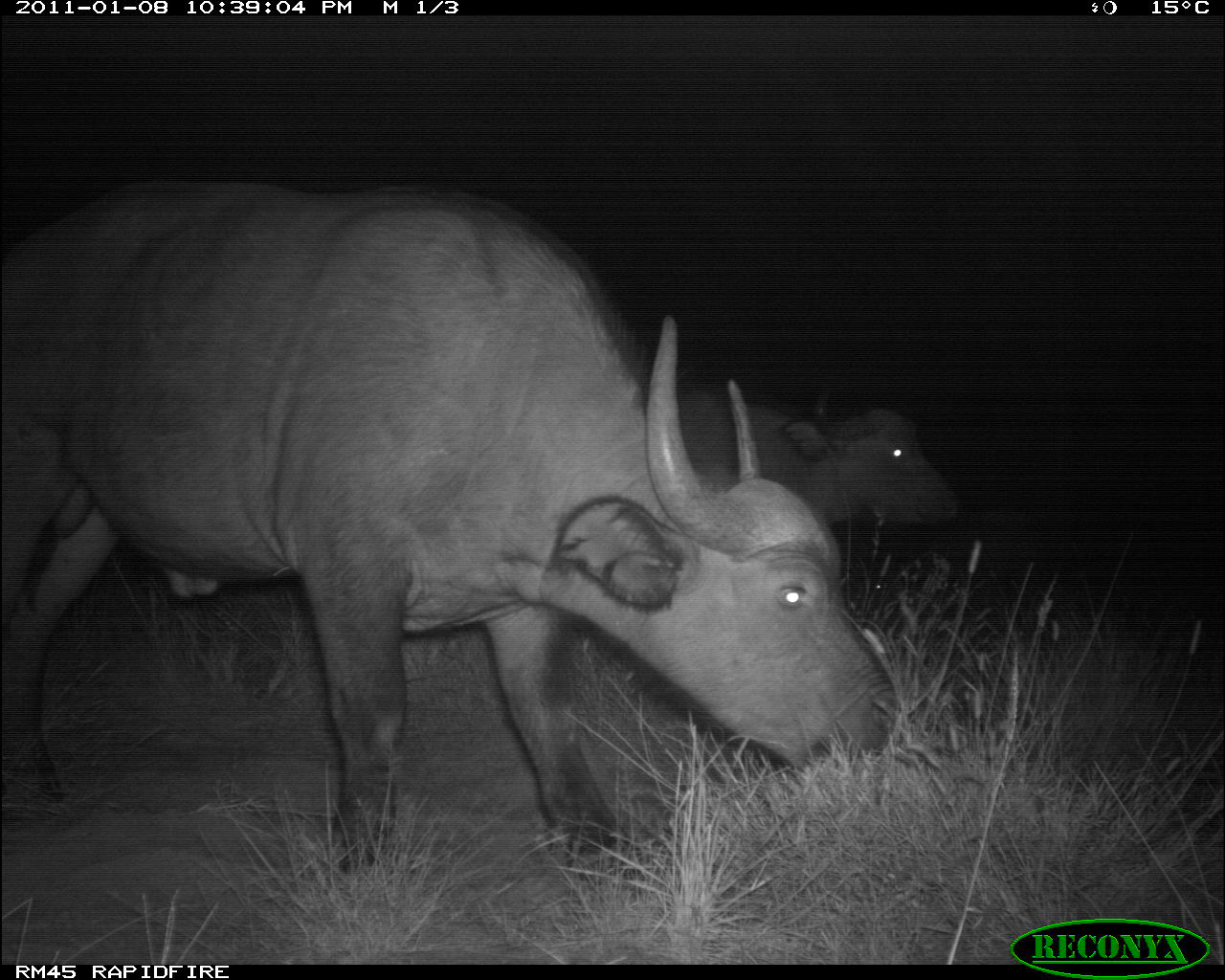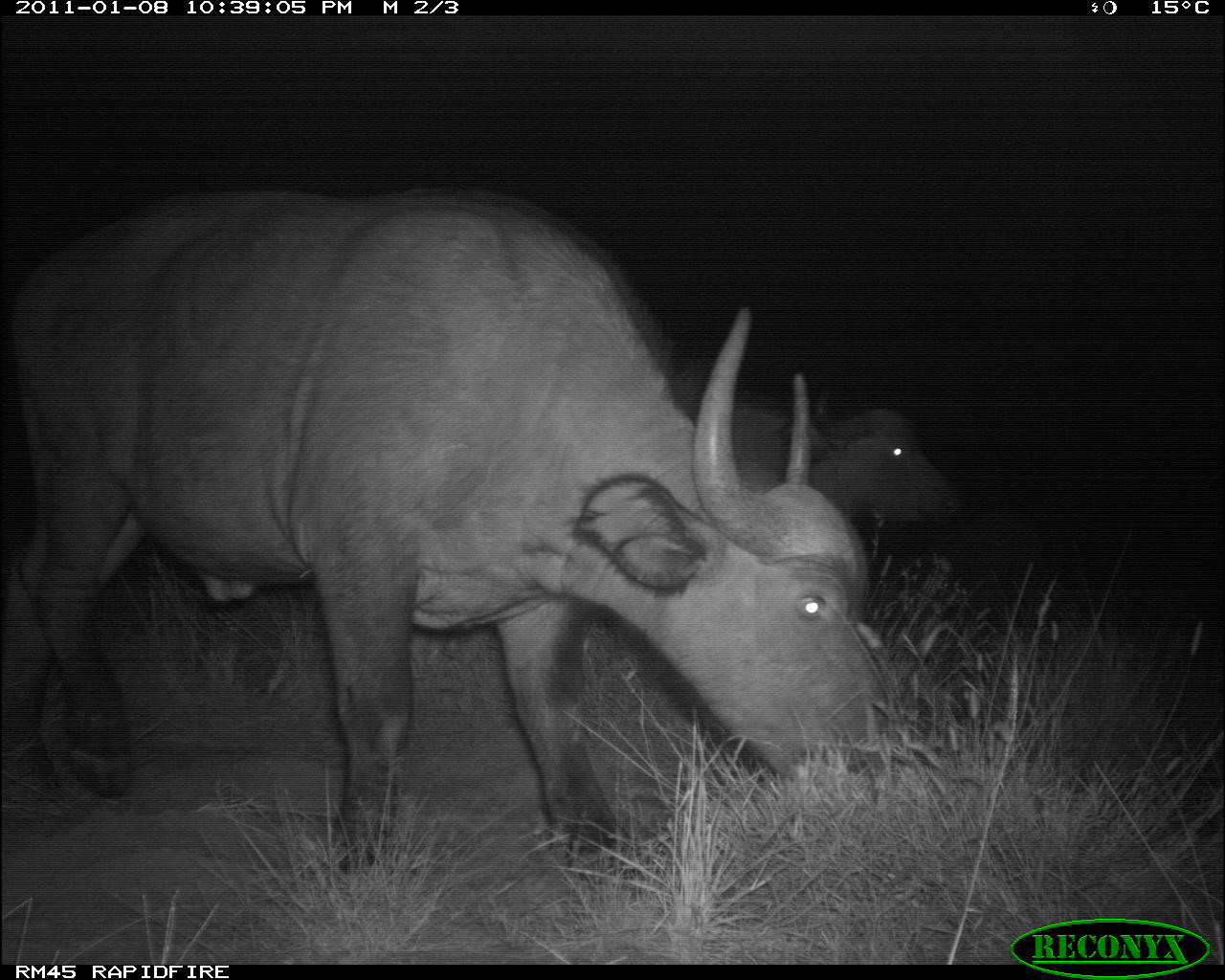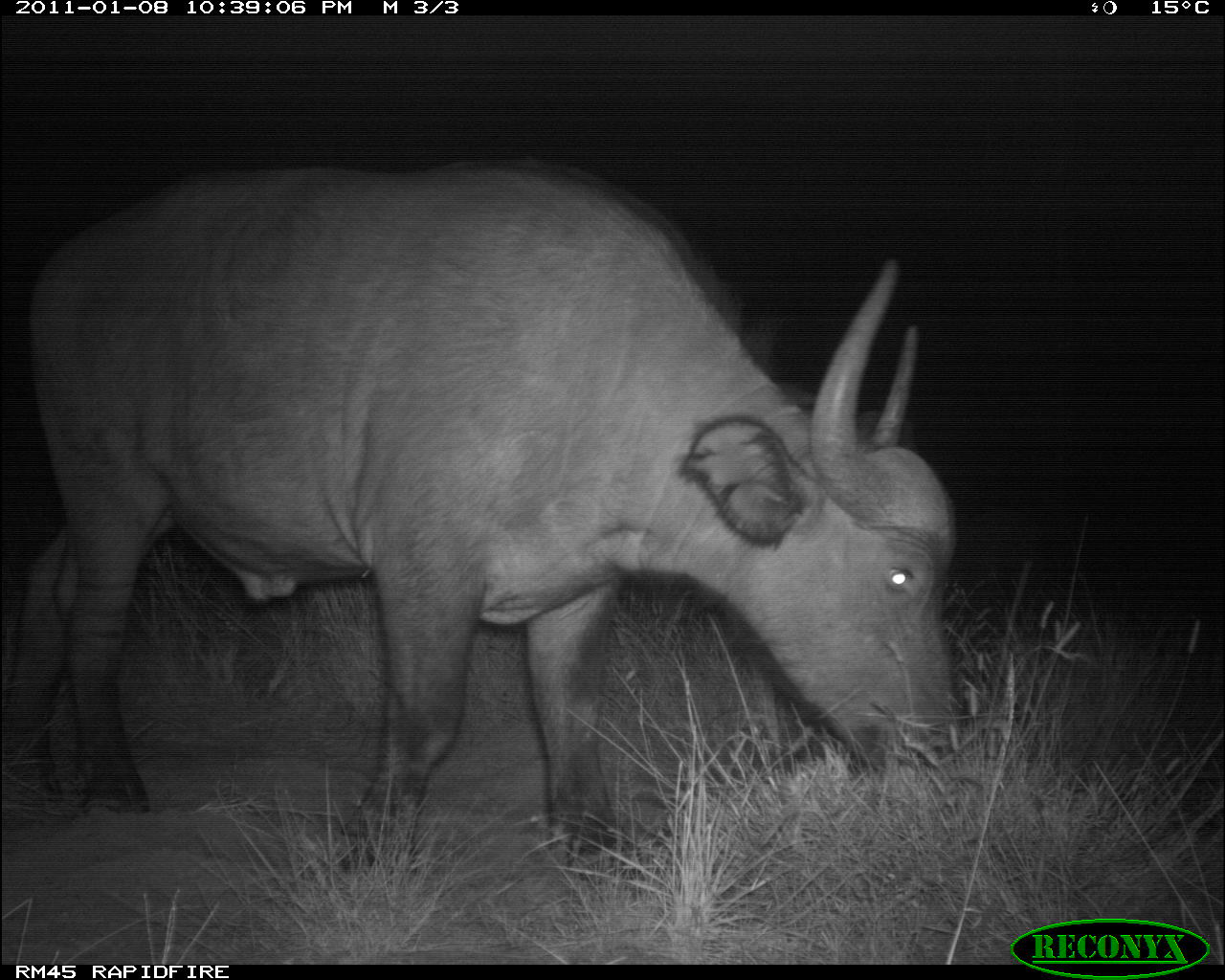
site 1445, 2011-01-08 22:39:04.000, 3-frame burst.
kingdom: Animalia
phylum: Chordata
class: Mammalia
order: Artiodactyla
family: Bovidae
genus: Syncerus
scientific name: Syncerus caffer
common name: african buffalo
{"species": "Syncerus caffer (african buffalo)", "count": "2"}